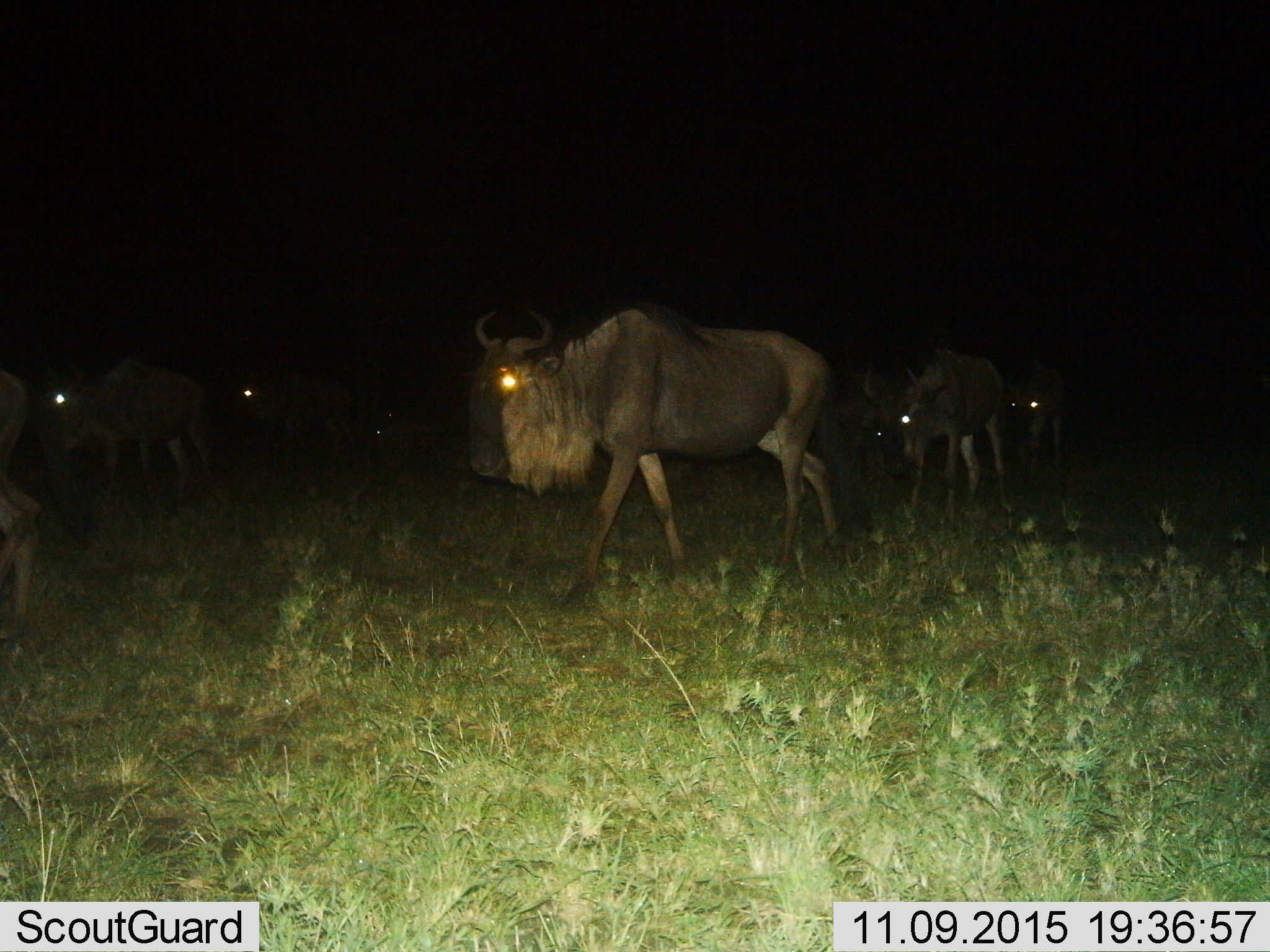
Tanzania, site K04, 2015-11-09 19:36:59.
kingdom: Animalia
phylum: Chordata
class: Mammalia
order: Artiodactyla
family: Bovidae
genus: Connochaetes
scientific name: Connochaetes taurinus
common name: blue wildebeest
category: wildebeest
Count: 8.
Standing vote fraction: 20%.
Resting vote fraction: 10%.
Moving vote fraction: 90%.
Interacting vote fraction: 0%.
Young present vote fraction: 0%.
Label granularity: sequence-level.